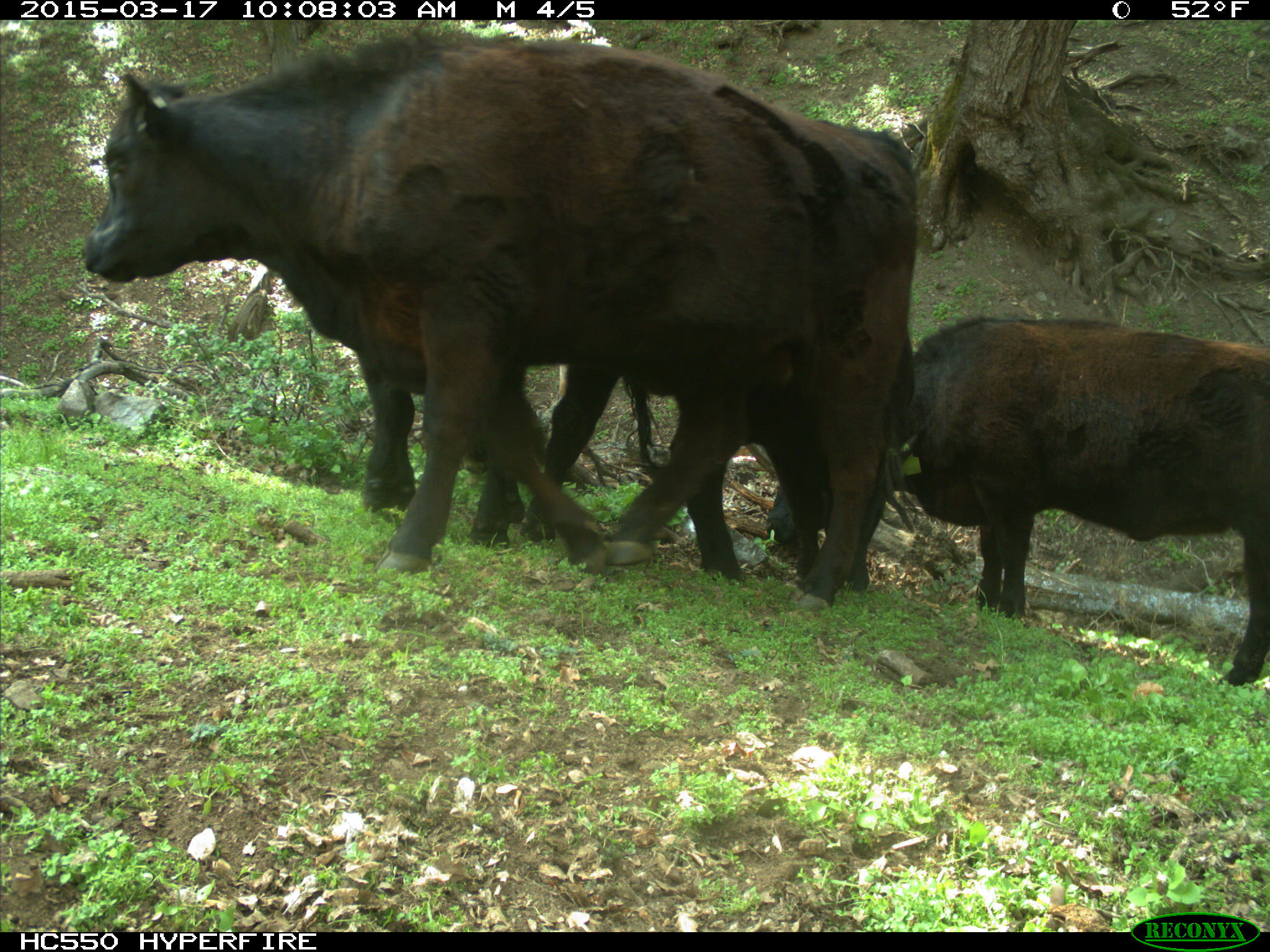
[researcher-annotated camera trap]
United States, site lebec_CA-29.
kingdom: Animalia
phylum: Chordata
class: Mammalia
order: Artiodactyla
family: Bovidae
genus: Bos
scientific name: Bos taurus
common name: domestic cow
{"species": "Bos taurus (domestic cow)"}